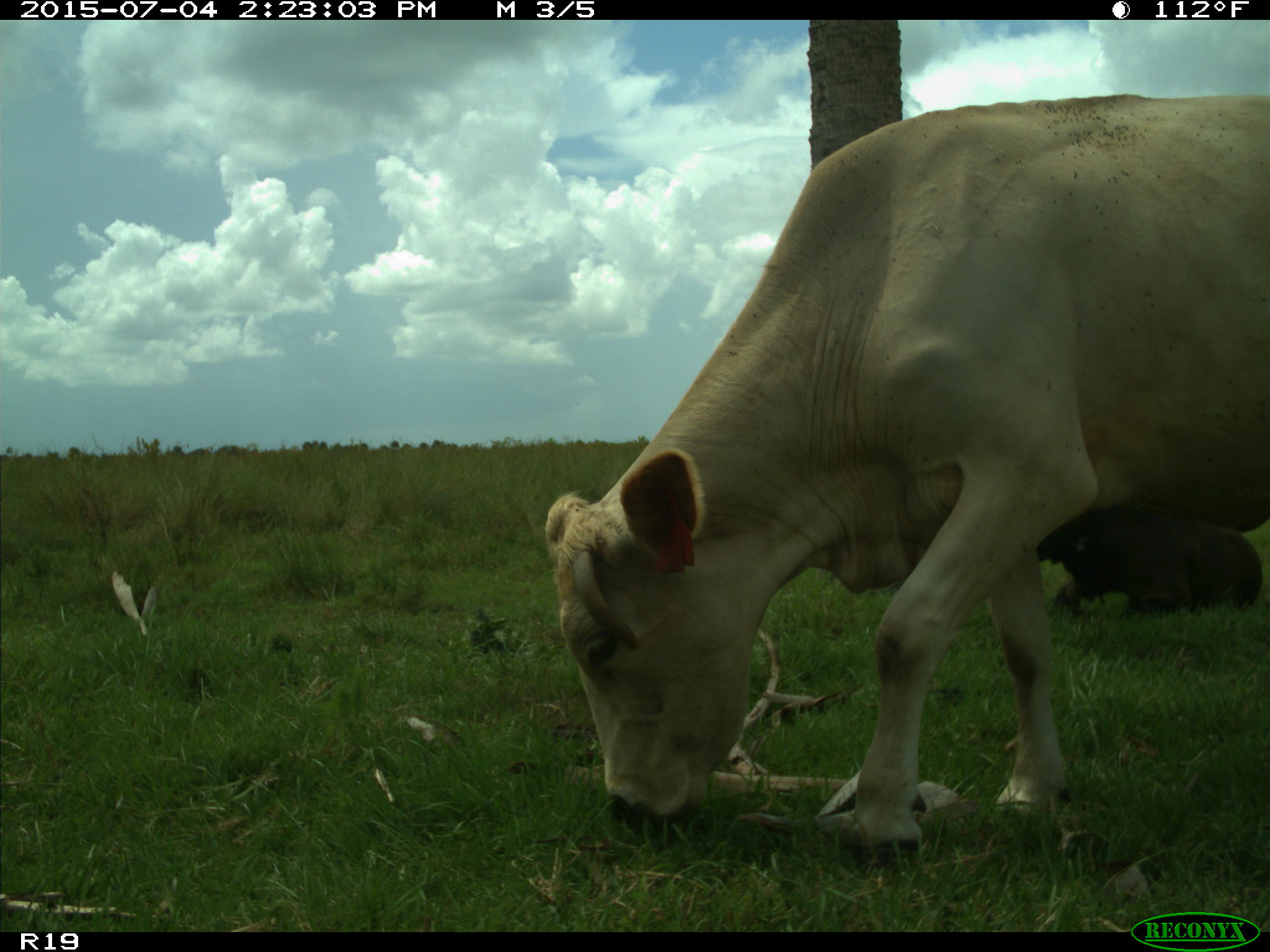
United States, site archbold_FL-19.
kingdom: Animalia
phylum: Chordata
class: Mammalia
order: Artiodactyla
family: Bovidae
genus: Bos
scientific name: Bos taurus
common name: domestic cow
Bos taurus (domestic cow).